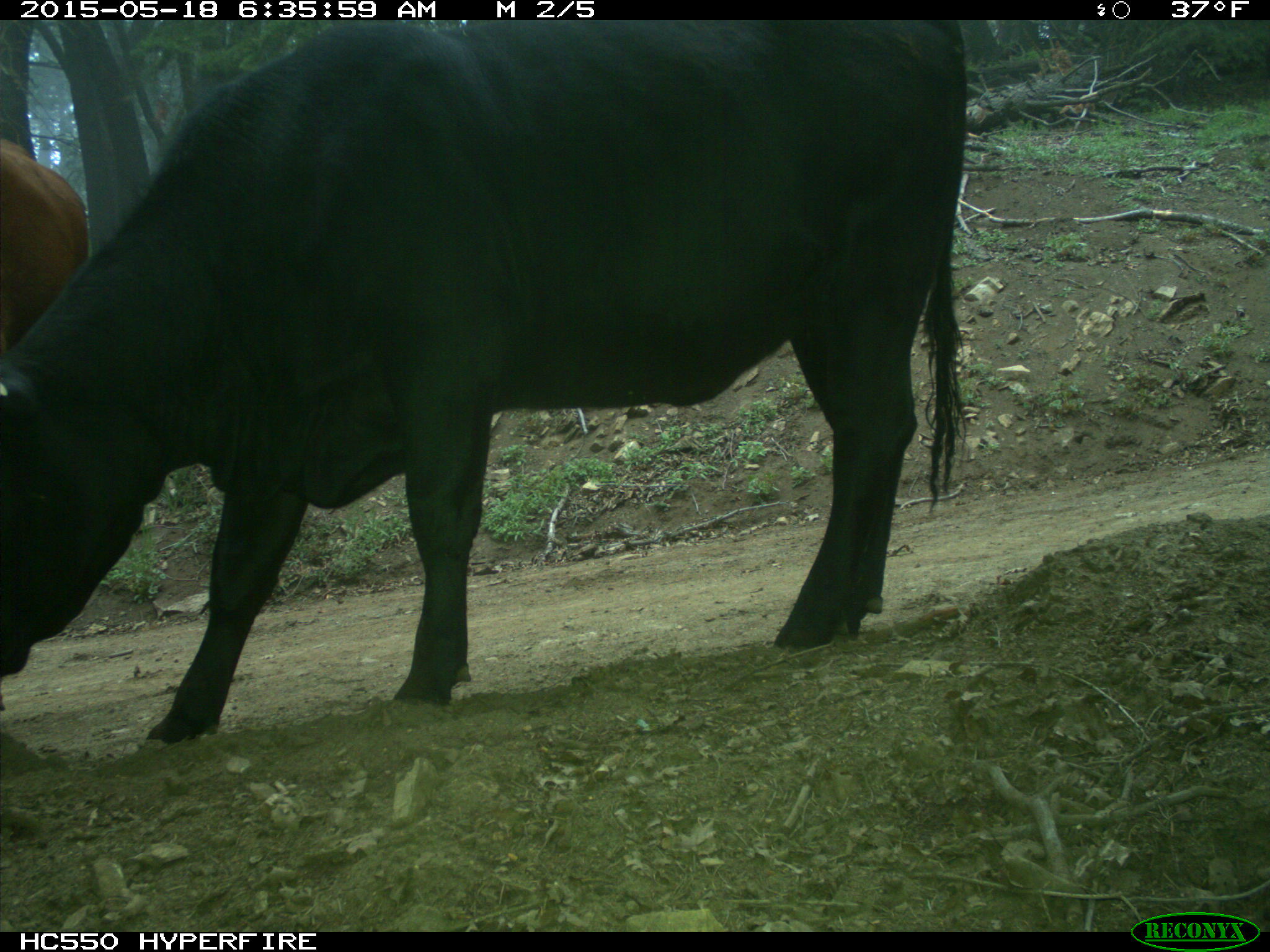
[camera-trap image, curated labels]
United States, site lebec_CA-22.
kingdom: Animalia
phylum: Chordata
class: Mammalia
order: Artiodactyla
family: Bovidae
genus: Bos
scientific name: Bos taurus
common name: domestic cow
Bos taurus (domestic cow).